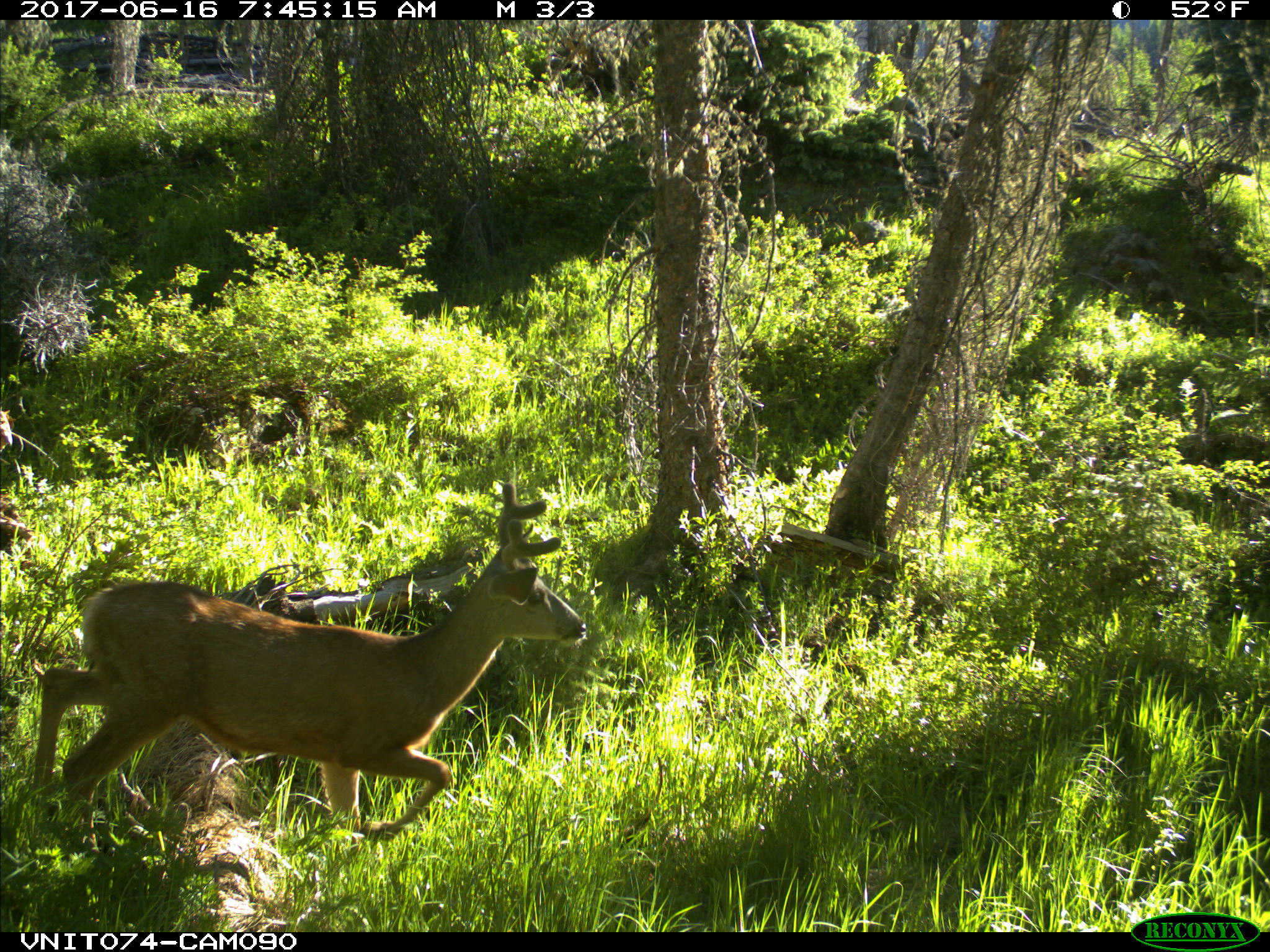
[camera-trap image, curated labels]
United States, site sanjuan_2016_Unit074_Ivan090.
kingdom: Animalia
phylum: Chordata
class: Mammalia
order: Artiodactyla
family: Cervidae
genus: Odocoileus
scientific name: Odocoileus hemionus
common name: mule deer